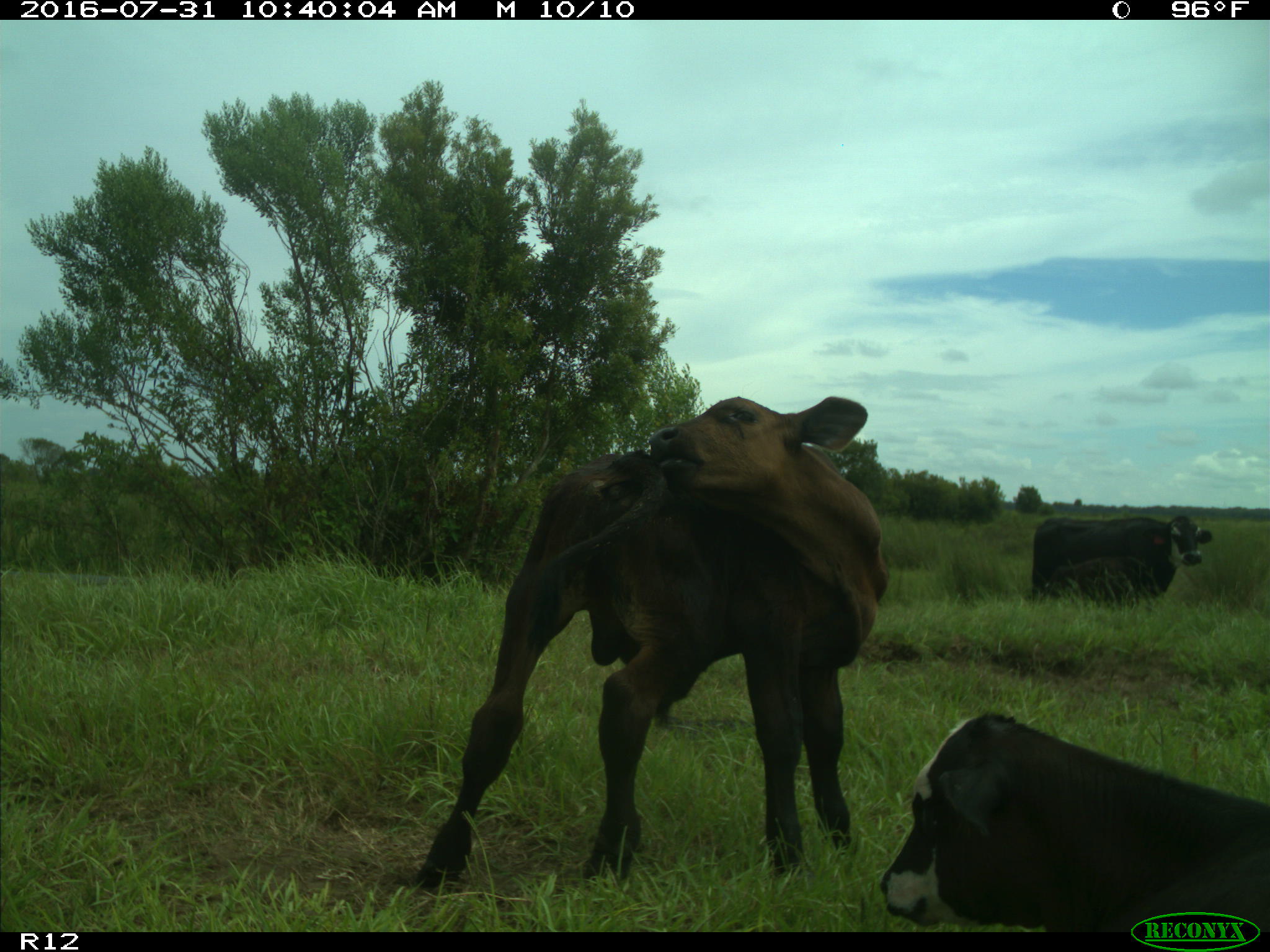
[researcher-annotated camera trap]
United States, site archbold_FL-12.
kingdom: Animalia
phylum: Chordata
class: Mammalia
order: Artiodactyla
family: Bovidae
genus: Bos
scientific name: Bos taurus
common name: domestic cow